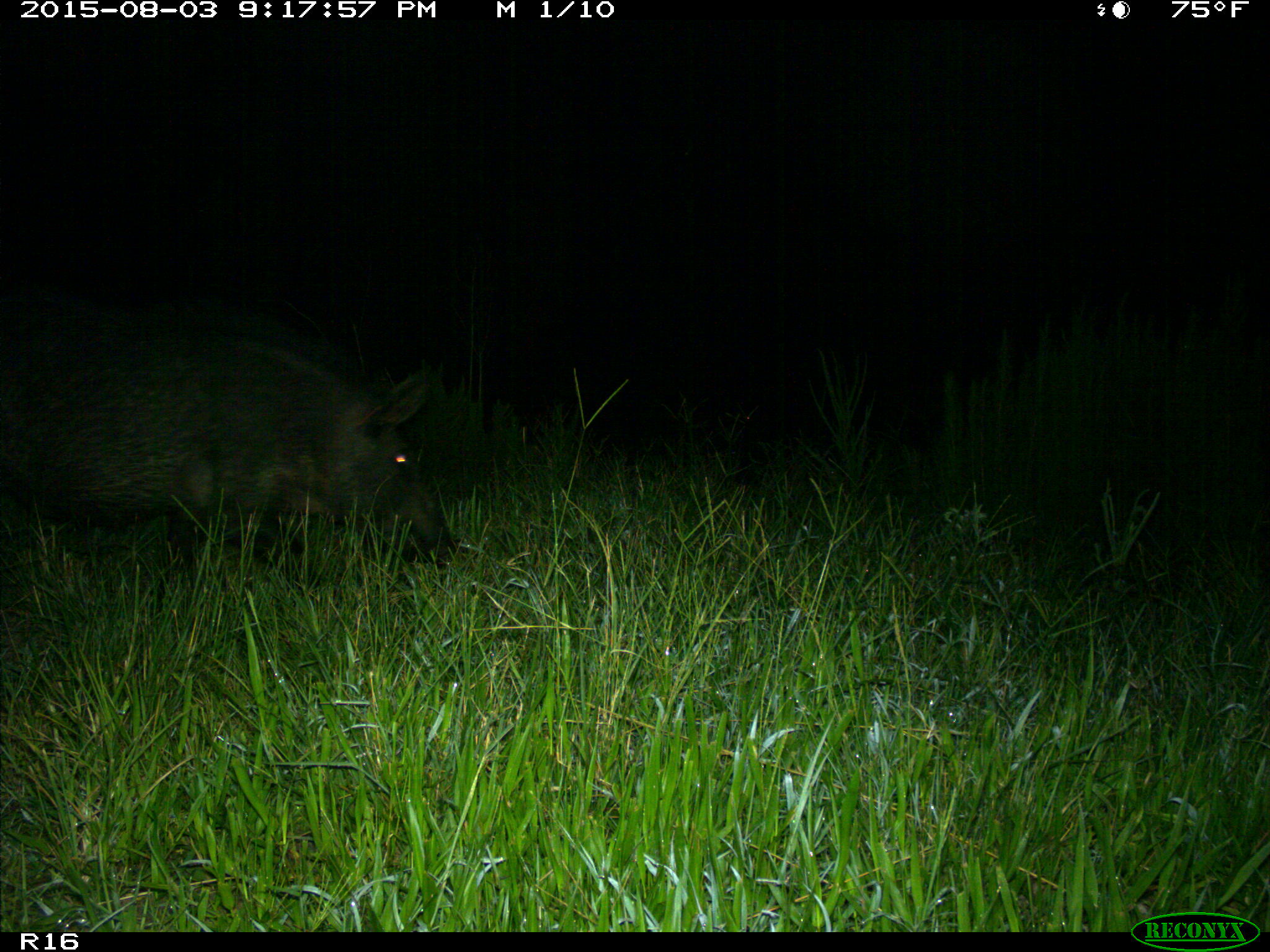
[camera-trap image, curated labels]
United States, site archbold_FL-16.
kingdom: Animalia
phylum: Chordata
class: Mammalia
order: Artiodactyla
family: Suidae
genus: Sus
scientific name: Sus scrofa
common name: wild boar